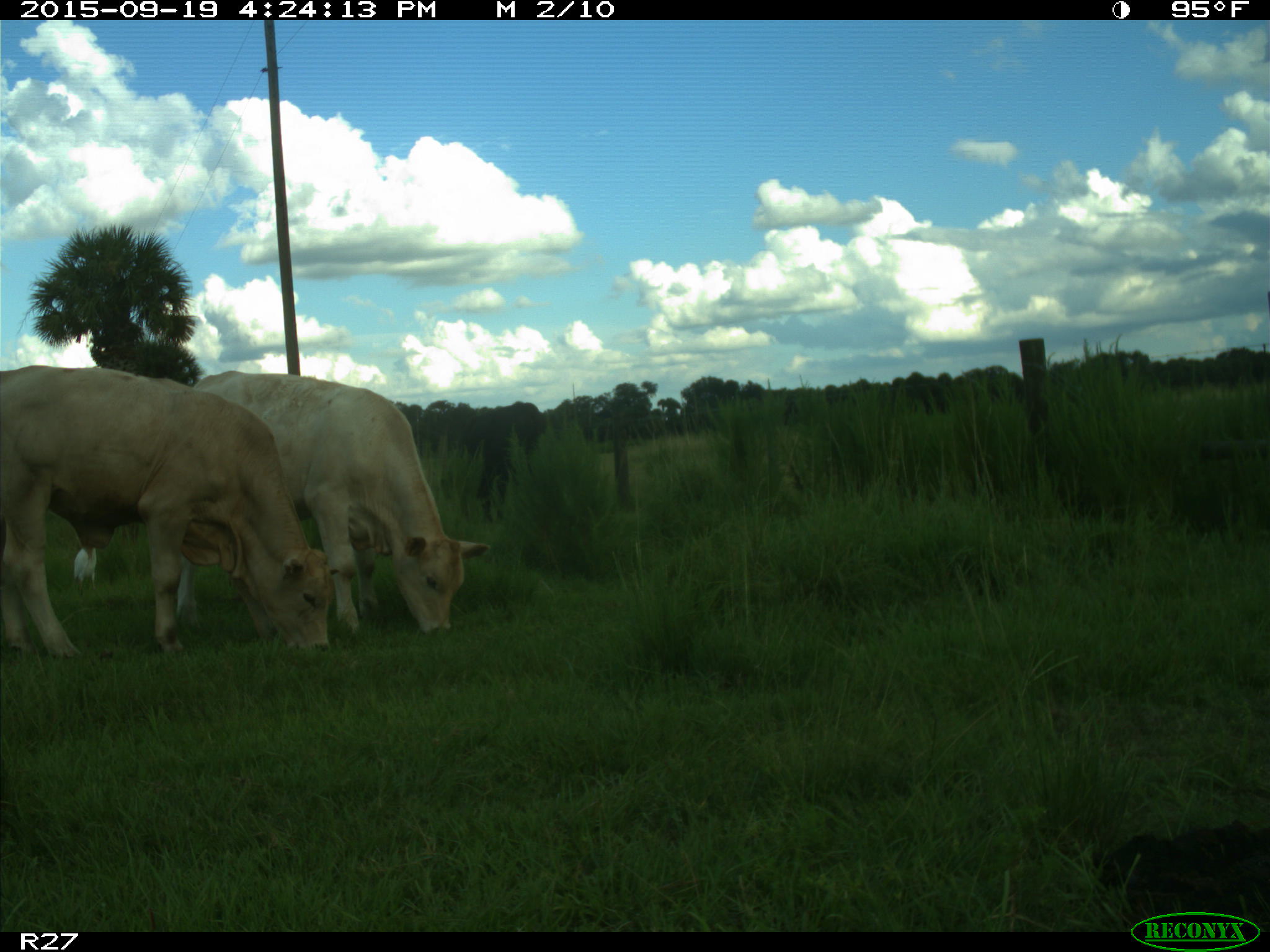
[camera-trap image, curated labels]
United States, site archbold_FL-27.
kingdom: Animalia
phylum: Chordata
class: Mammalia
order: Artiodactyla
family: Bovidae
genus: Bos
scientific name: Bos taurus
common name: domestic cow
Bos taurus (domestic cow).